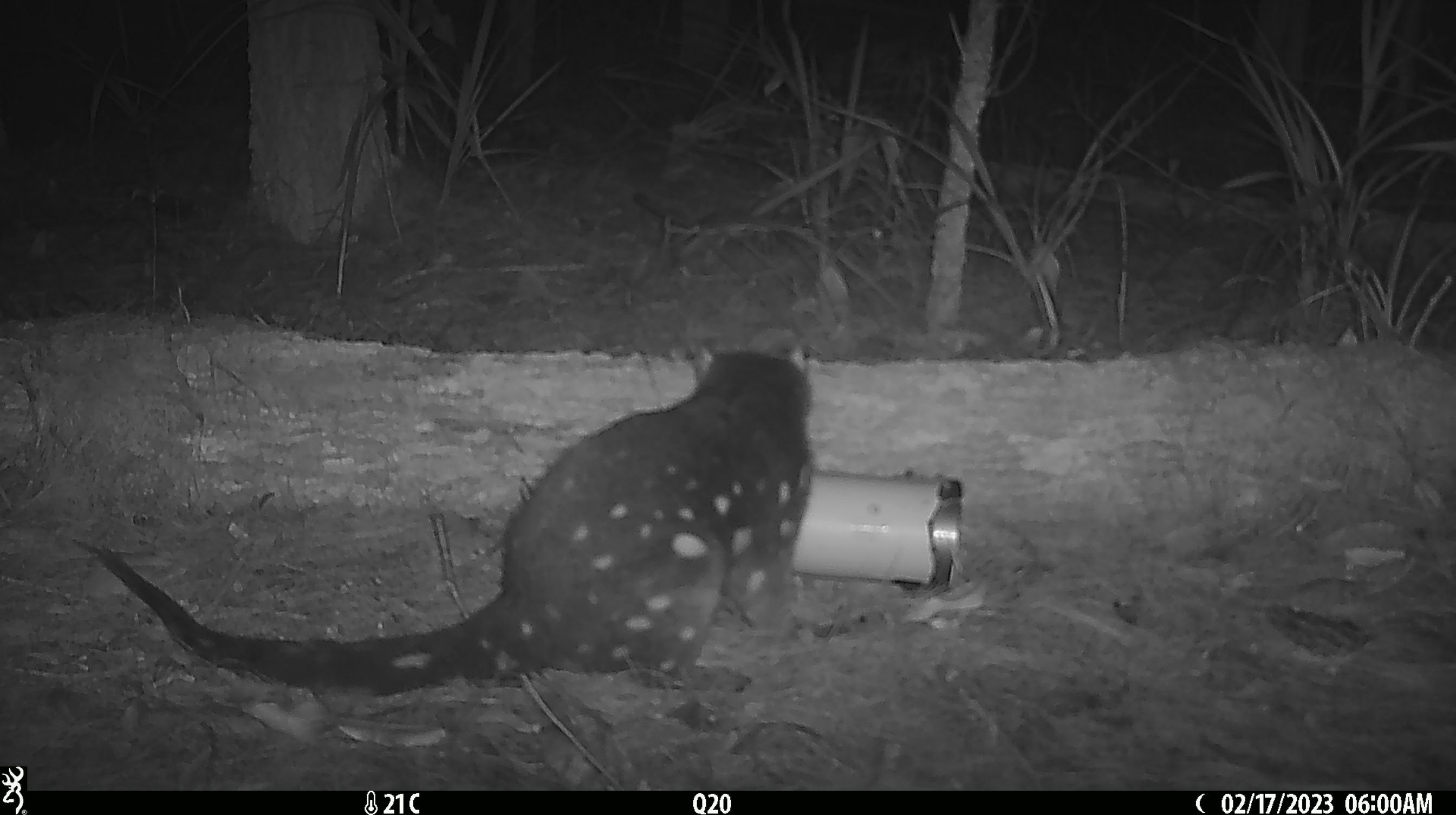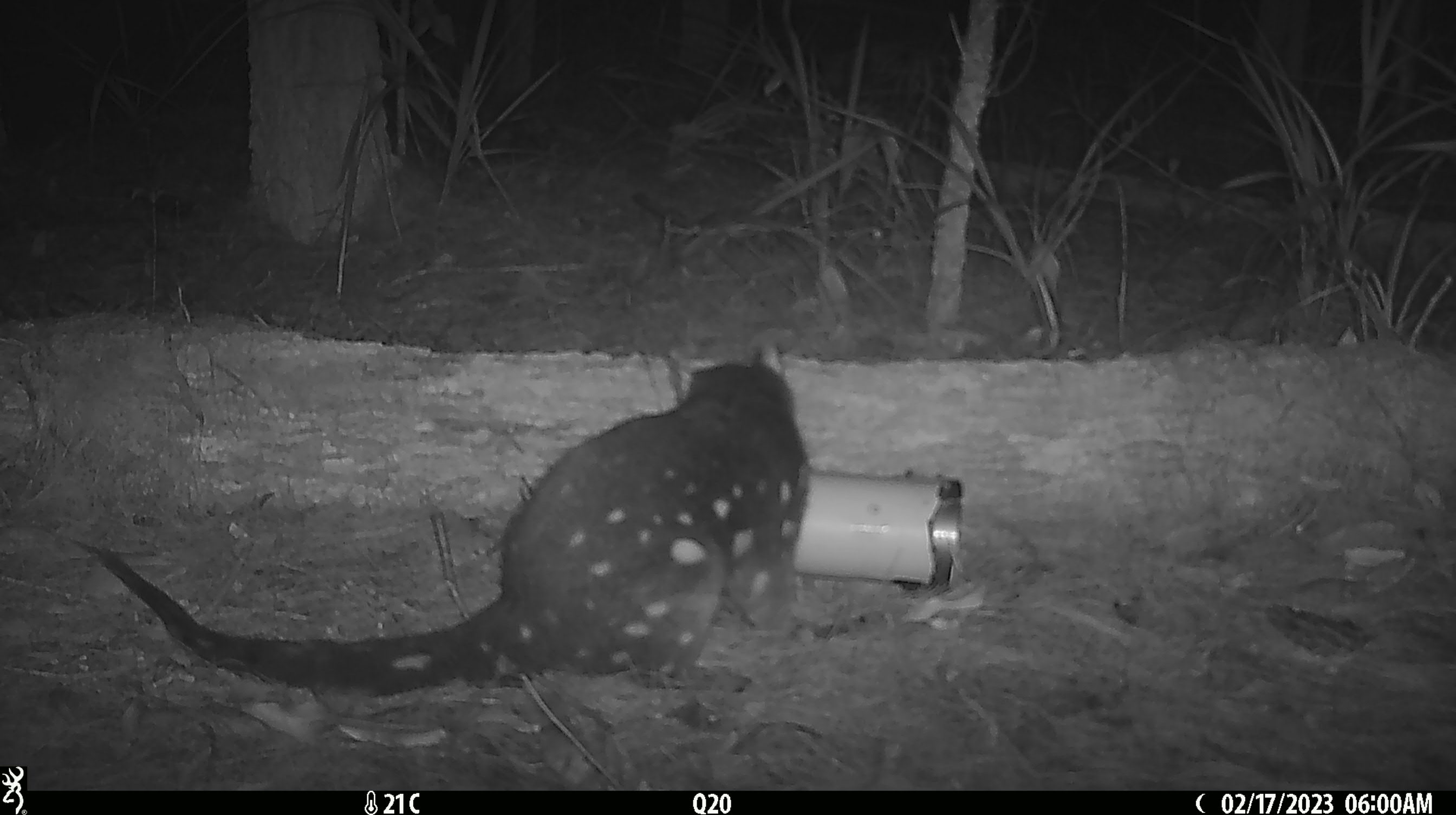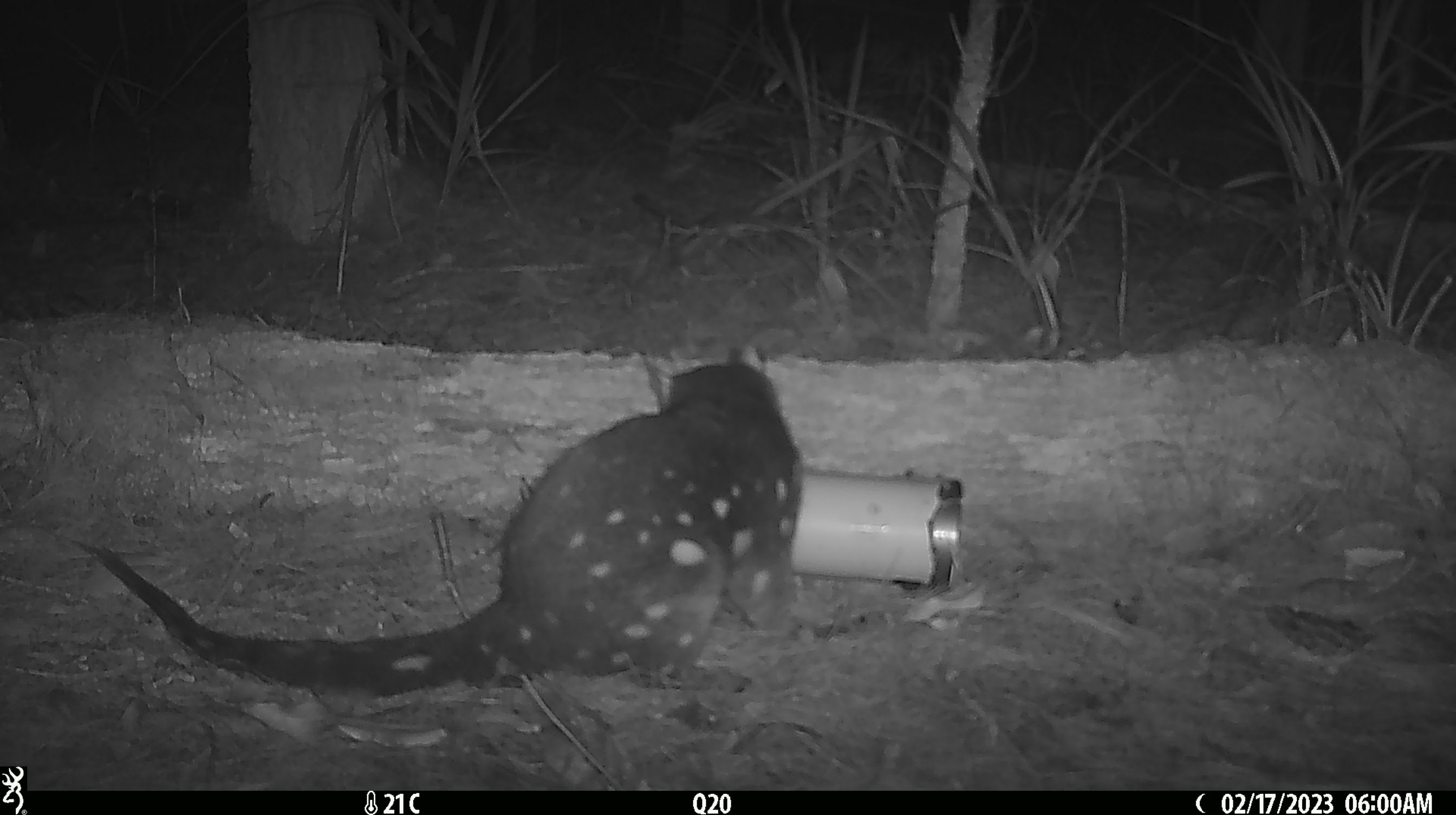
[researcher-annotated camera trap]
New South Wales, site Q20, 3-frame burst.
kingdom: Animalia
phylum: Chordata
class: Mammalia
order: Dasyuromorphia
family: Dasyuridae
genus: Dasyurus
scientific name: Dasyurus maculatus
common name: spotted-tailed quoll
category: quoll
Quoll (spotted-tailed quoll) (Dasyurus maculatus).